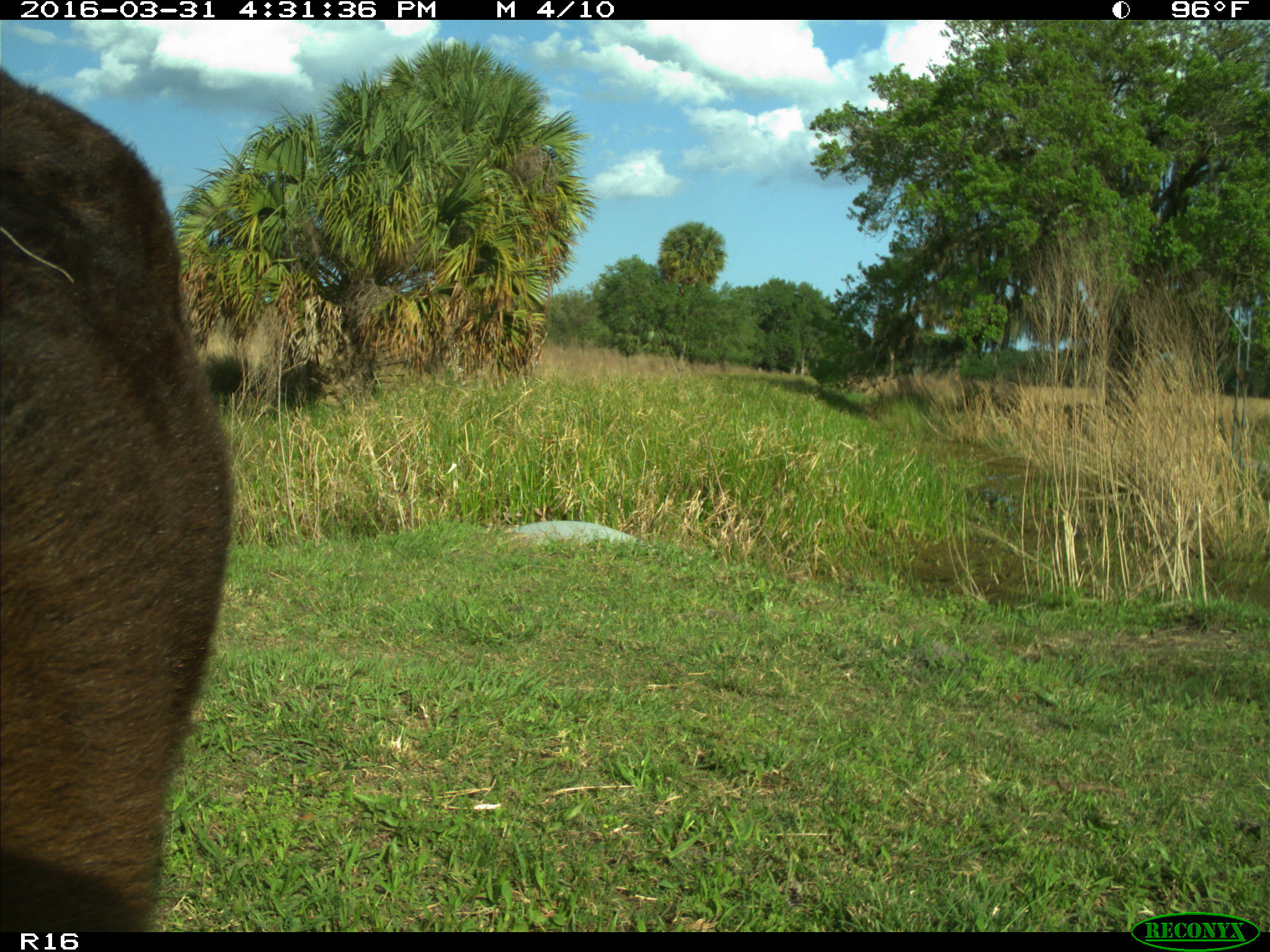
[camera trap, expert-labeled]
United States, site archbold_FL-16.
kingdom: Animalia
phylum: Chordata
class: Mammalia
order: Artiodactyla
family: Bovidae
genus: Bos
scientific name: Bos taurus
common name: domestic cow